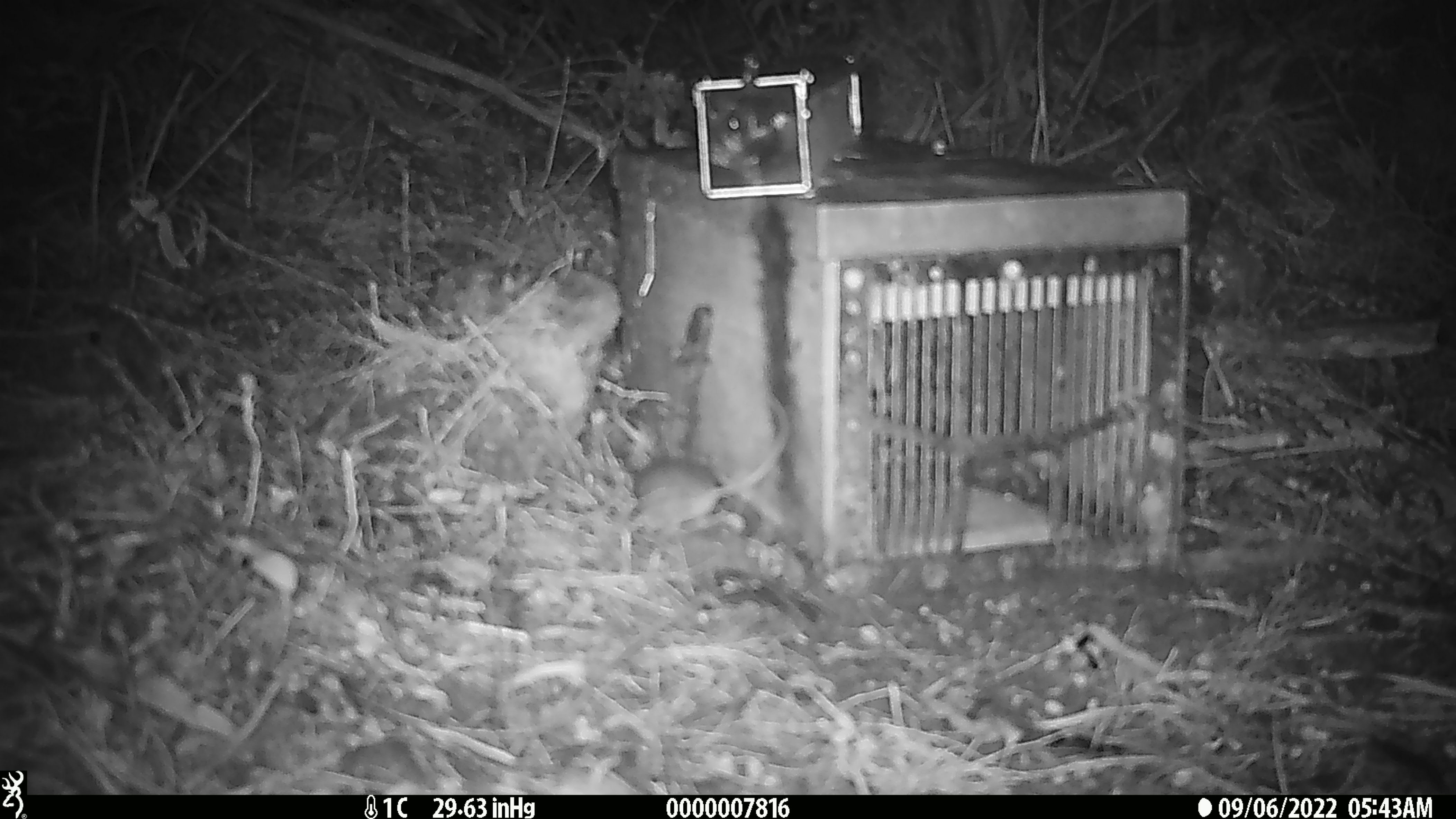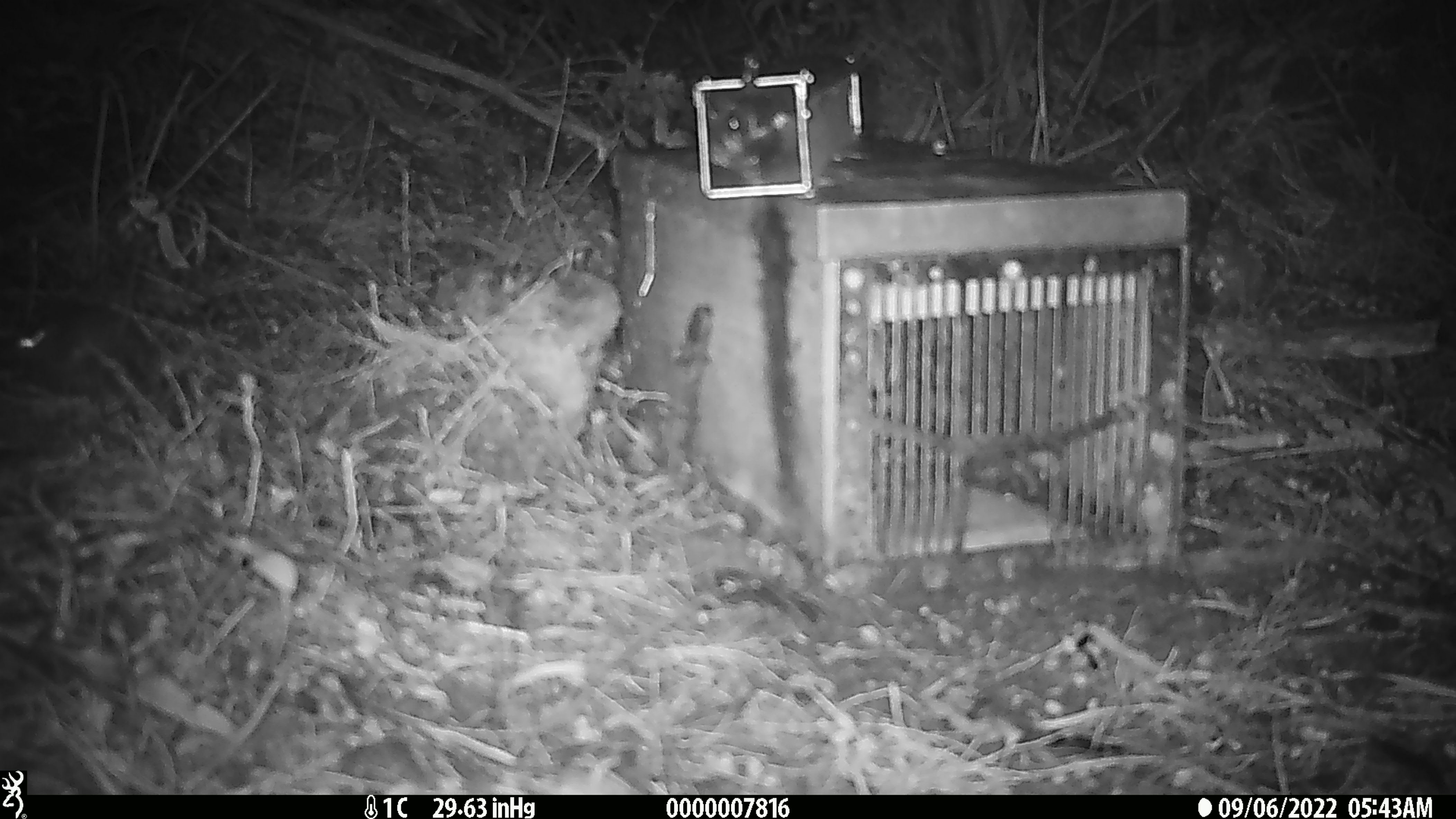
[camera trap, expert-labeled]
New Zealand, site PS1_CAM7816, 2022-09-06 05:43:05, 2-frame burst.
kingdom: Animalia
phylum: Chordata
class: Mammalia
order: Rodentia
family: Muridae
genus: Mus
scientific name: Mus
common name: mouse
Mouse (Mus).